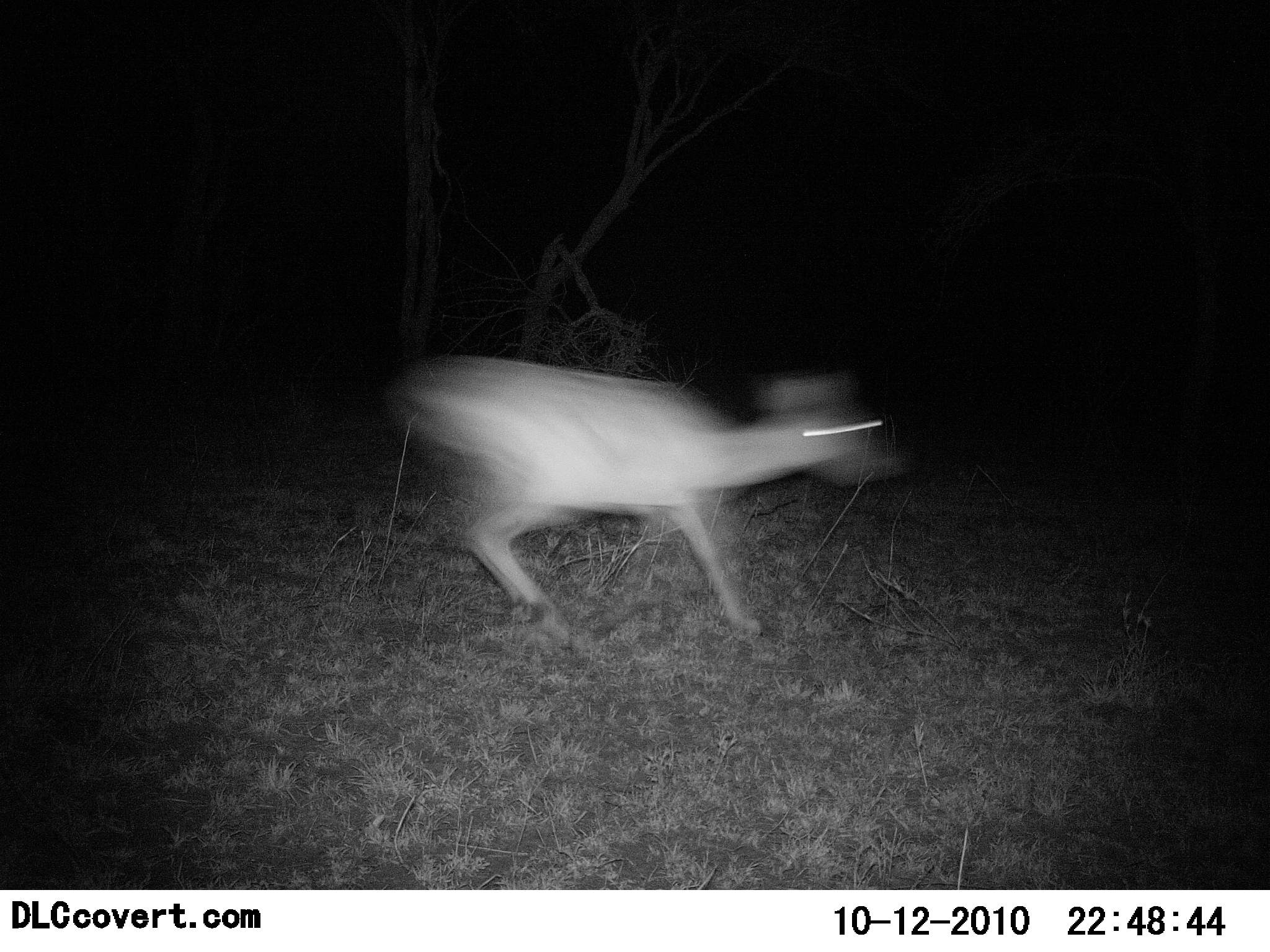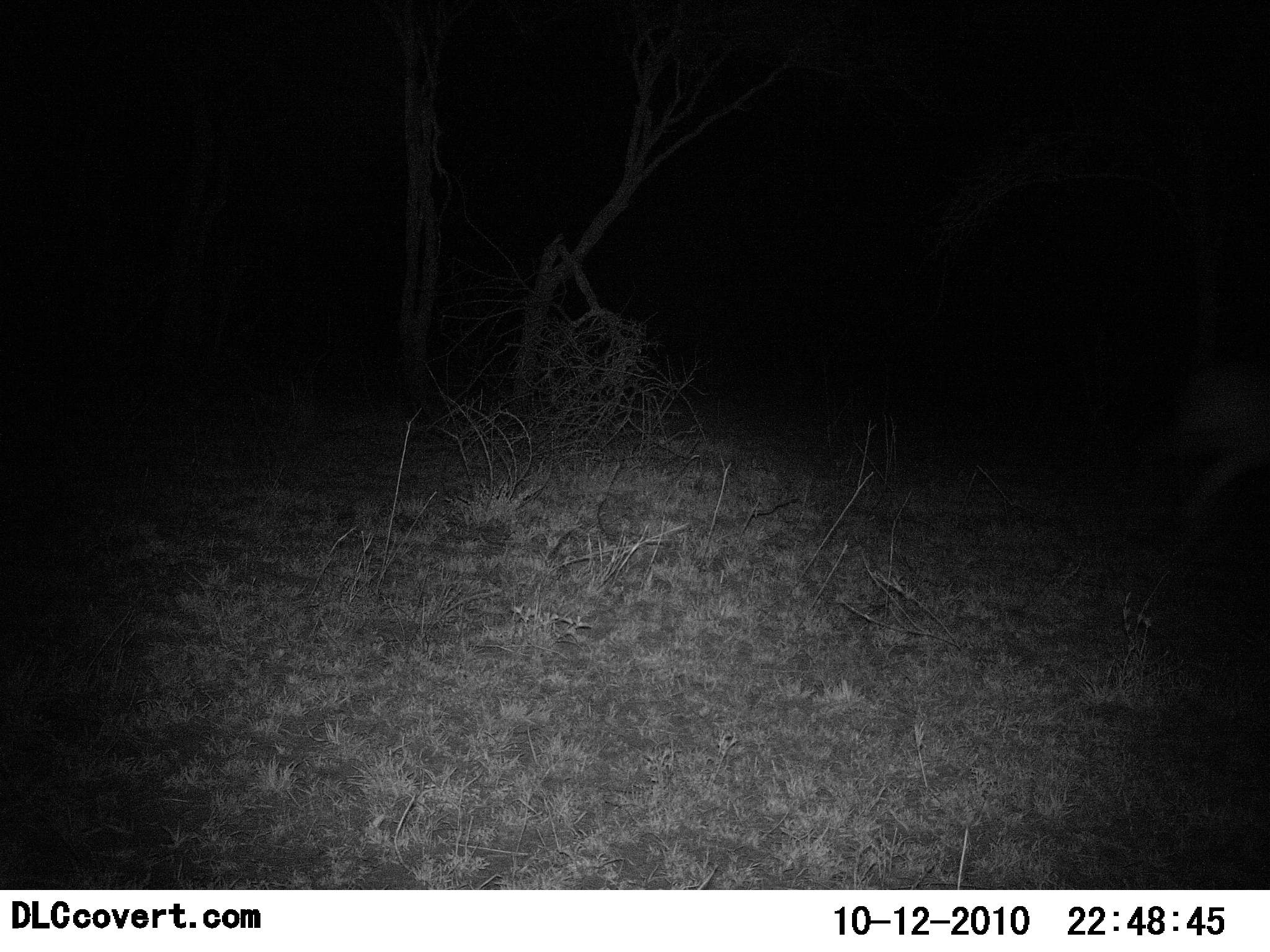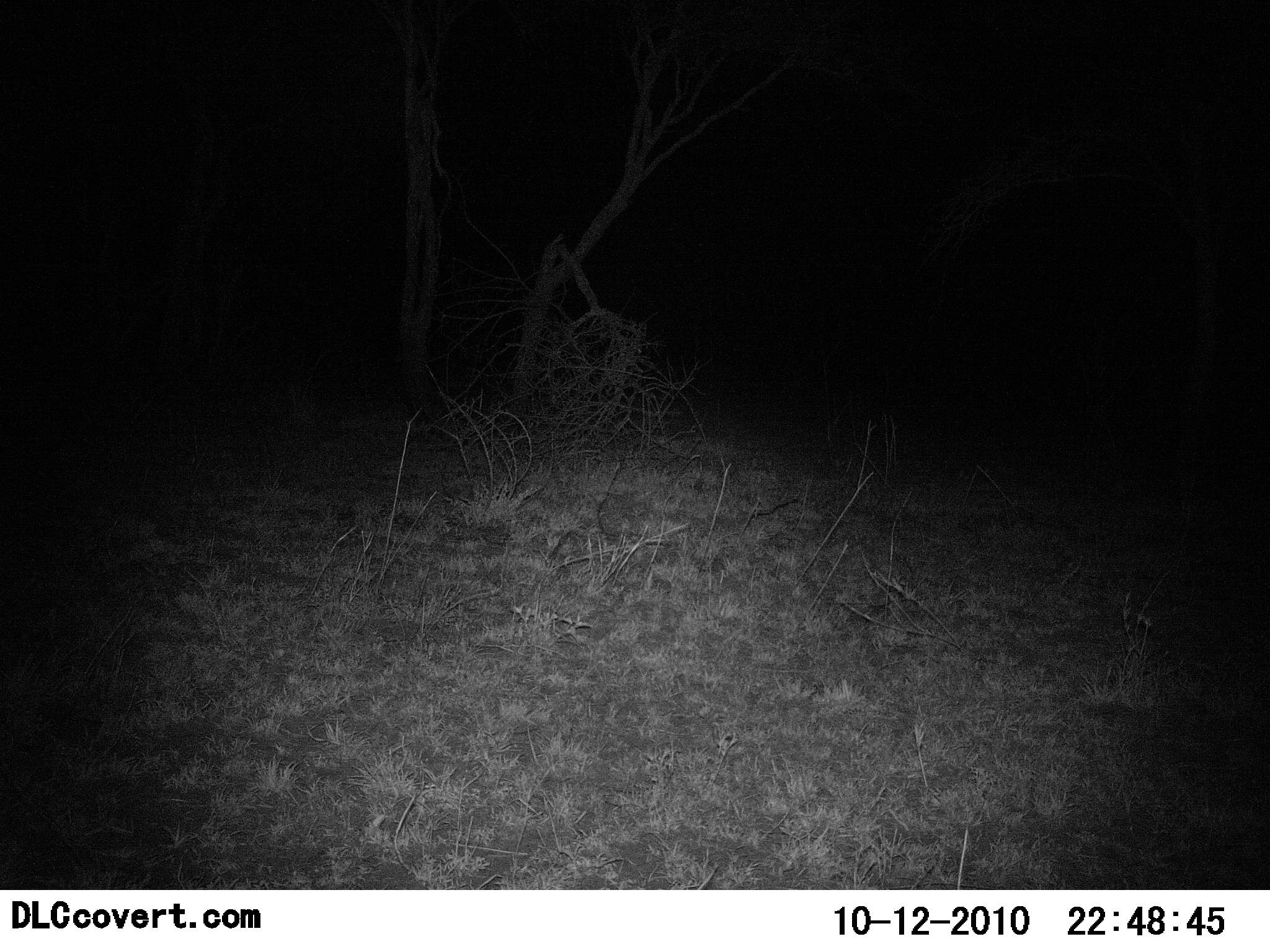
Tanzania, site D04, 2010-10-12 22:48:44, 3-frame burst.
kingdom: Animalia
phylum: Chordata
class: Mammalia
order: Artiodactyla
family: Bovidae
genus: Redunca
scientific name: Redunca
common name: reedbuck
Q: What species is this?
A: Reedbuck (Redunca).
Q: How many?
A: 1.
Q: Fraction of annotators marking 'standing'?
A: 0%.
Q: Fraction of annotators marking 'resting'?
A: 0%.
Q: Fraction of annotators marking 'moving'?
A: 100%.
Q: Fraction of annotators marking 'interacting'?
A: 0%.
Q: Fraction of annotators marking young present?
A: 0%.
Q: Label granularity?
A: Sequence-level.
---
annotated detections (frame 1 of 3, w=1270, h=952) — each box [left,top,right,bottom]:
animal: [389,352,913,642]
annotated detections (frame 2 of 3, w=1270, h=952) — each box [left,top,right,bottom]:
animal: [1172,369,1270,521]